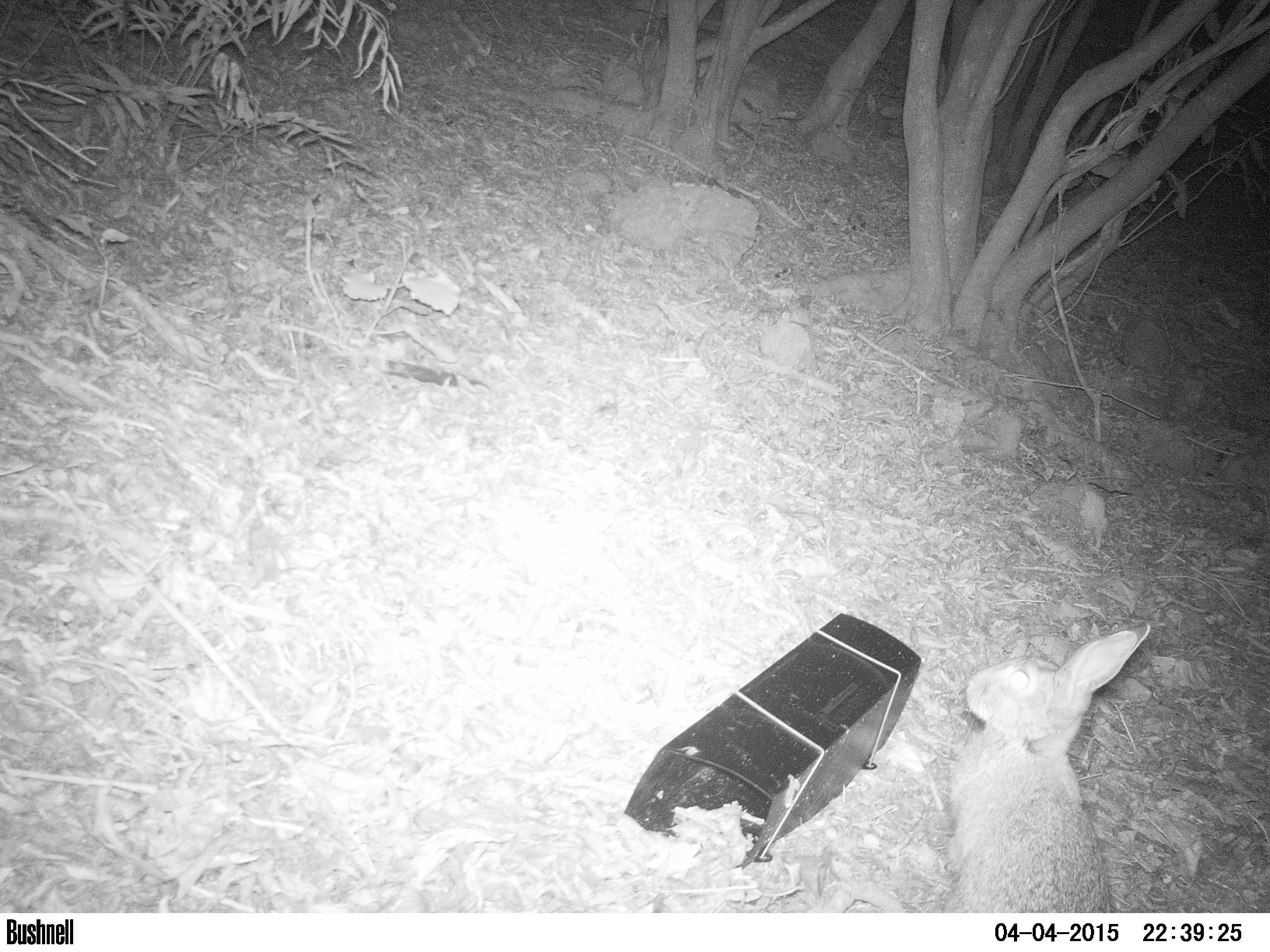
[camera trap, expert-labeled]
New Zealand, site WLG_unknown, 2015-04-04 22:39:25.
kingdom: Animalia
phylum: Chordata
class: Mammalia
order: Lagomorpha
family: Leporidae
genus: Oryctolagus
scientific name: Oryctolagus cuniculus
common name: european rabbit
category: rabbit